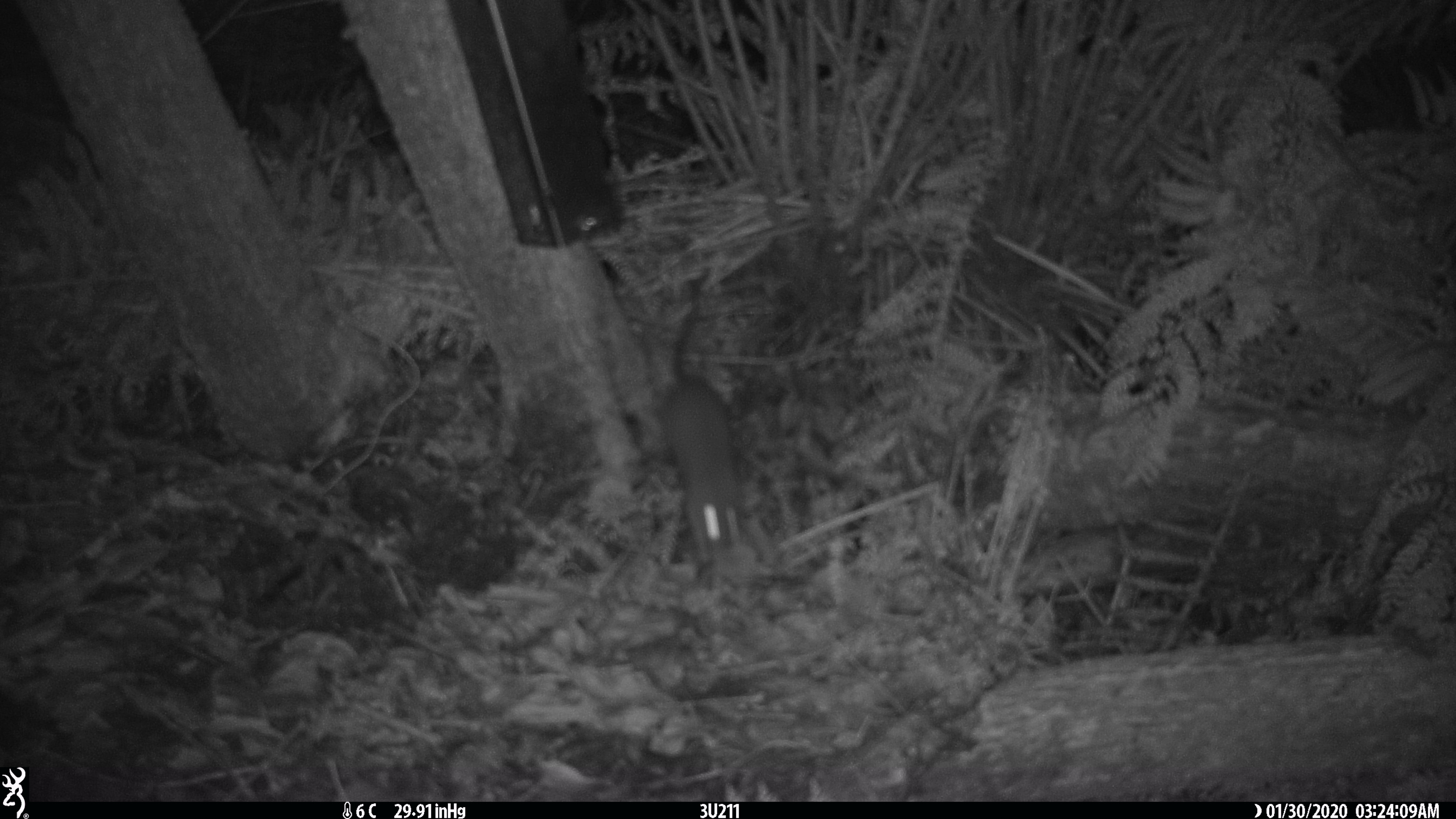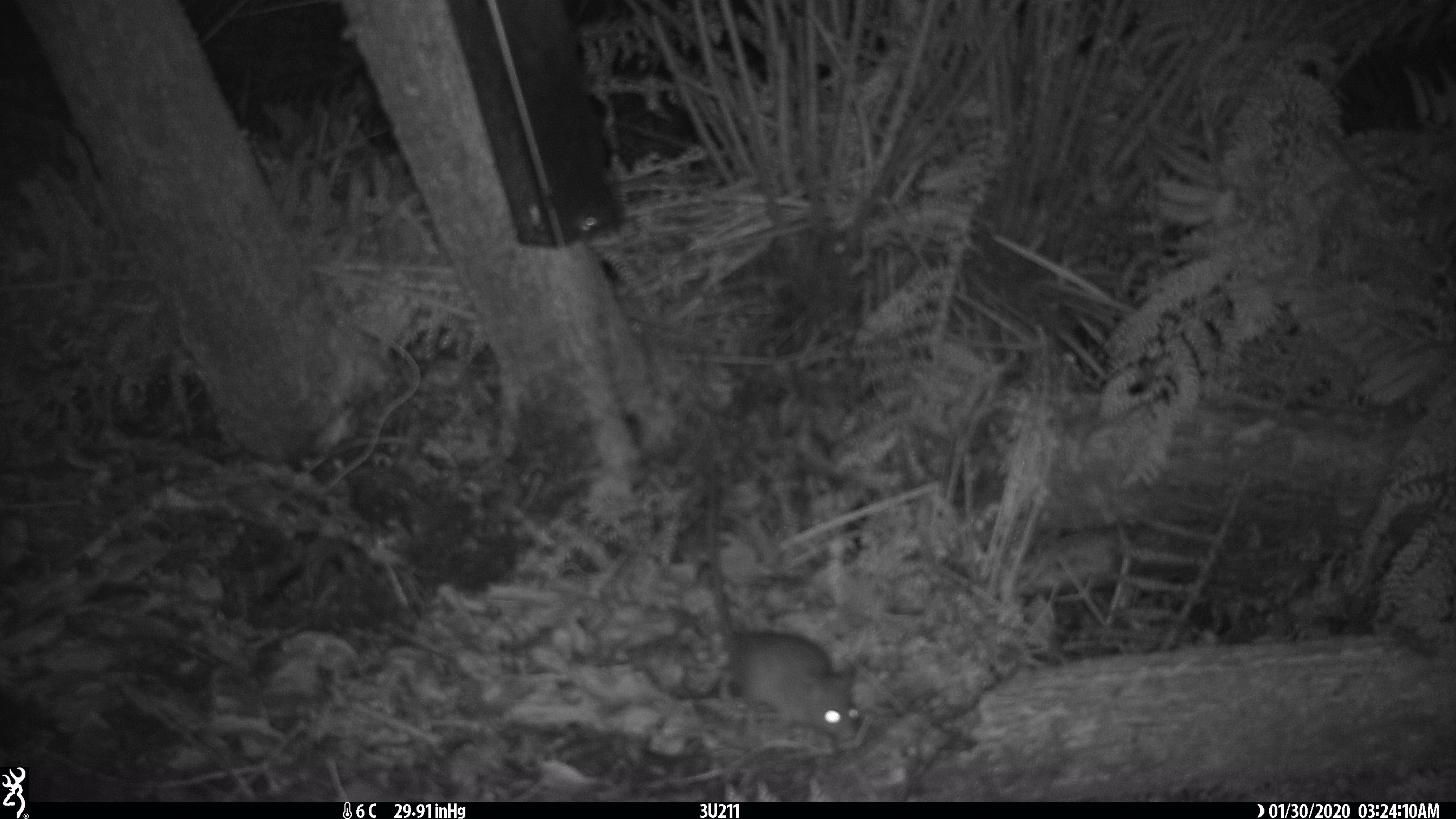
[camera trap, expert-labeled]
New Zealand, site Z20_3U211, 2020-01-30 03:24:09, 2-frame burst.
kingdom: Animalia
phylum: Chordata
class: Mammalia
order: Rodentia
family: Muridae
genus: Rattus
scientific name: Rattus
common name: rat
Rat (Rattus).